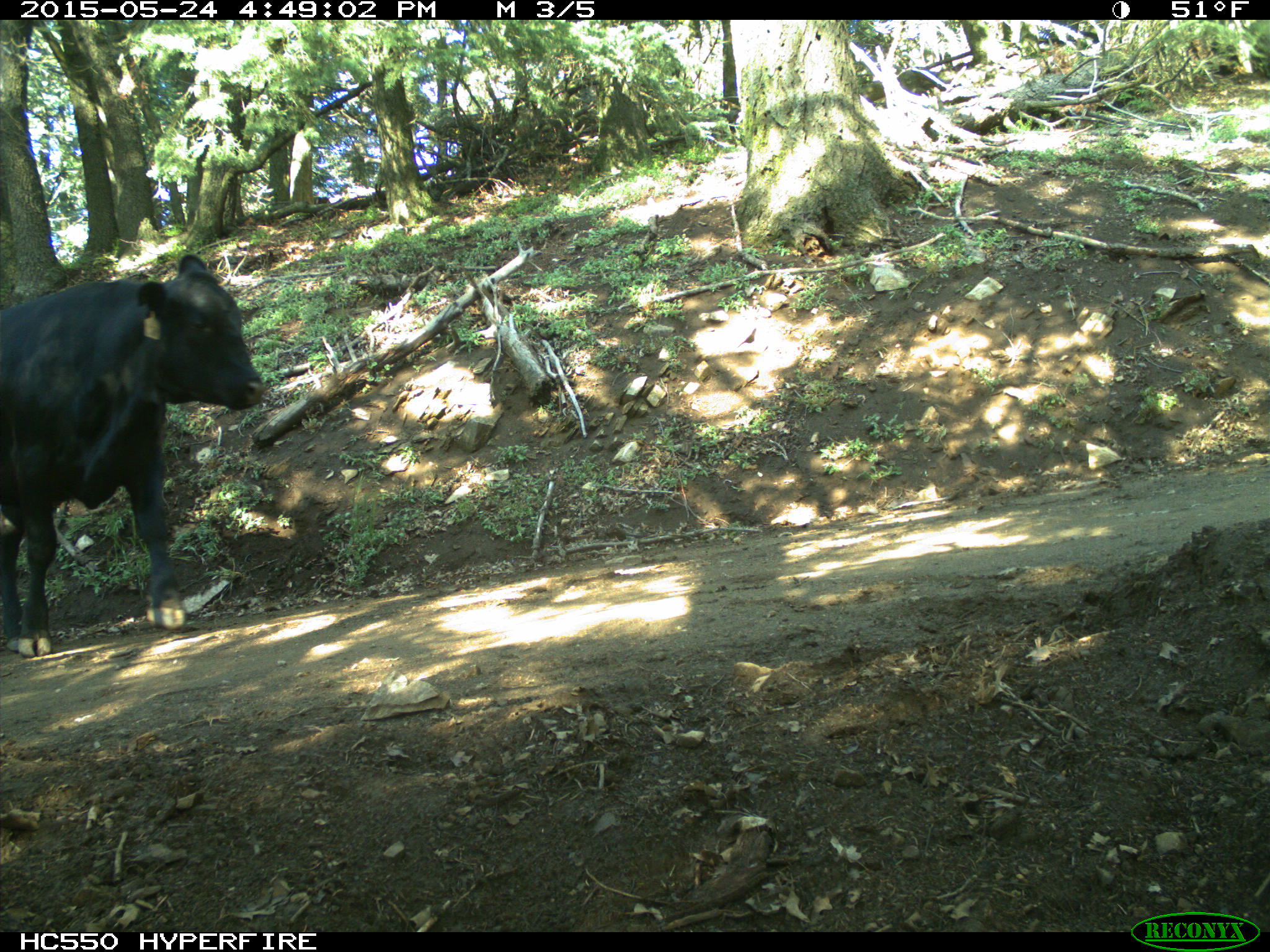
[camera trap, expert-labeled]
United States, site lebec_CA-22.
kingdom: Animalia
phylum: Chordata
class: Mammalia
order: Artiodactyla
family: Bovidae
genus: Bos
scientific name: Bos taurus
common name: domestic cow